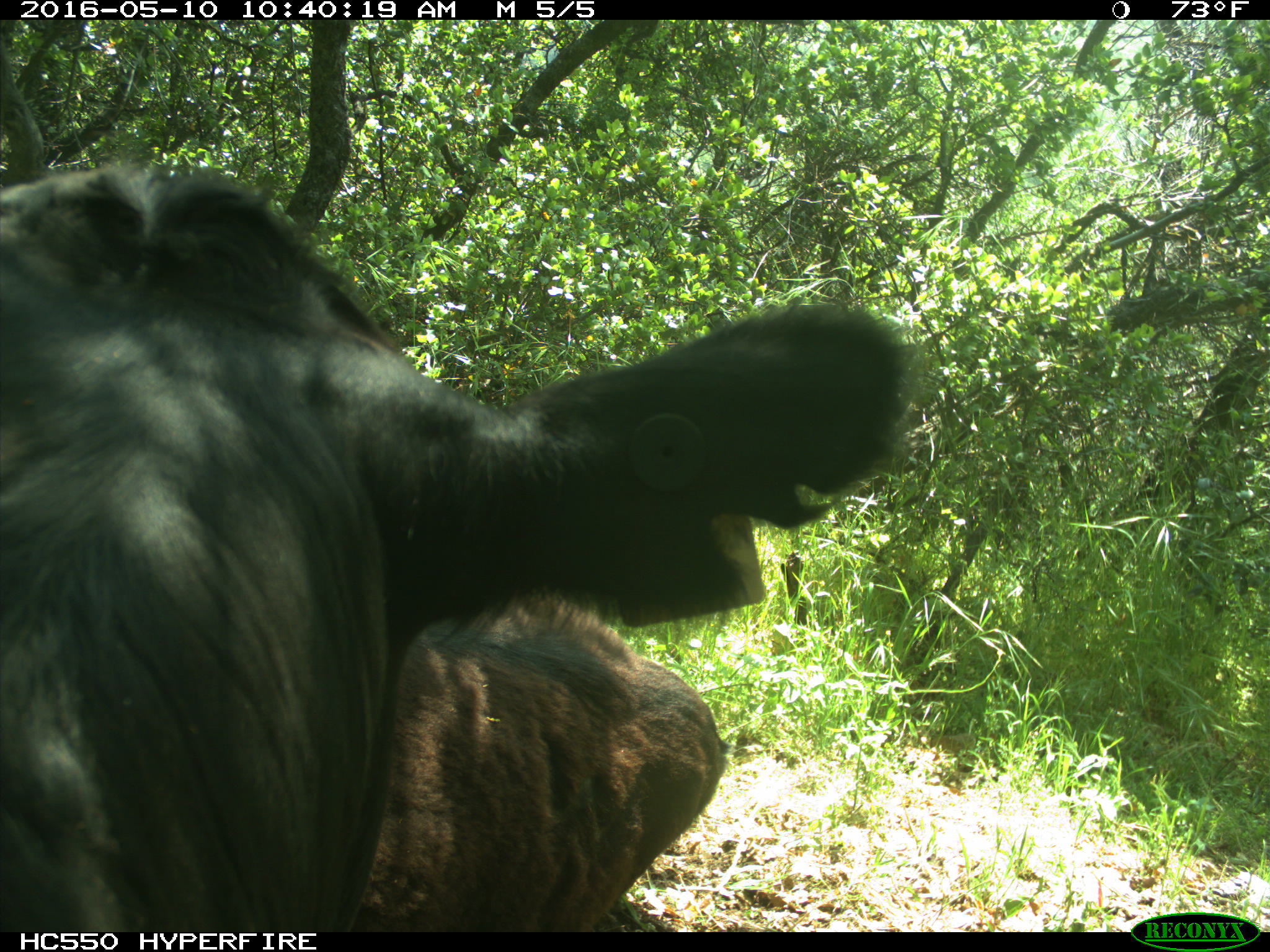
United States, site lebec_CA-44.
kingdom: Animalia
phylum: Chordata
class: Mammalia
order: Artiodactyla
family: Bovidae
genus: Bos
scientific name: Bos taurus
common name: domestic cow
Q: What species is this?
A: Bos taurus (domestic cow).